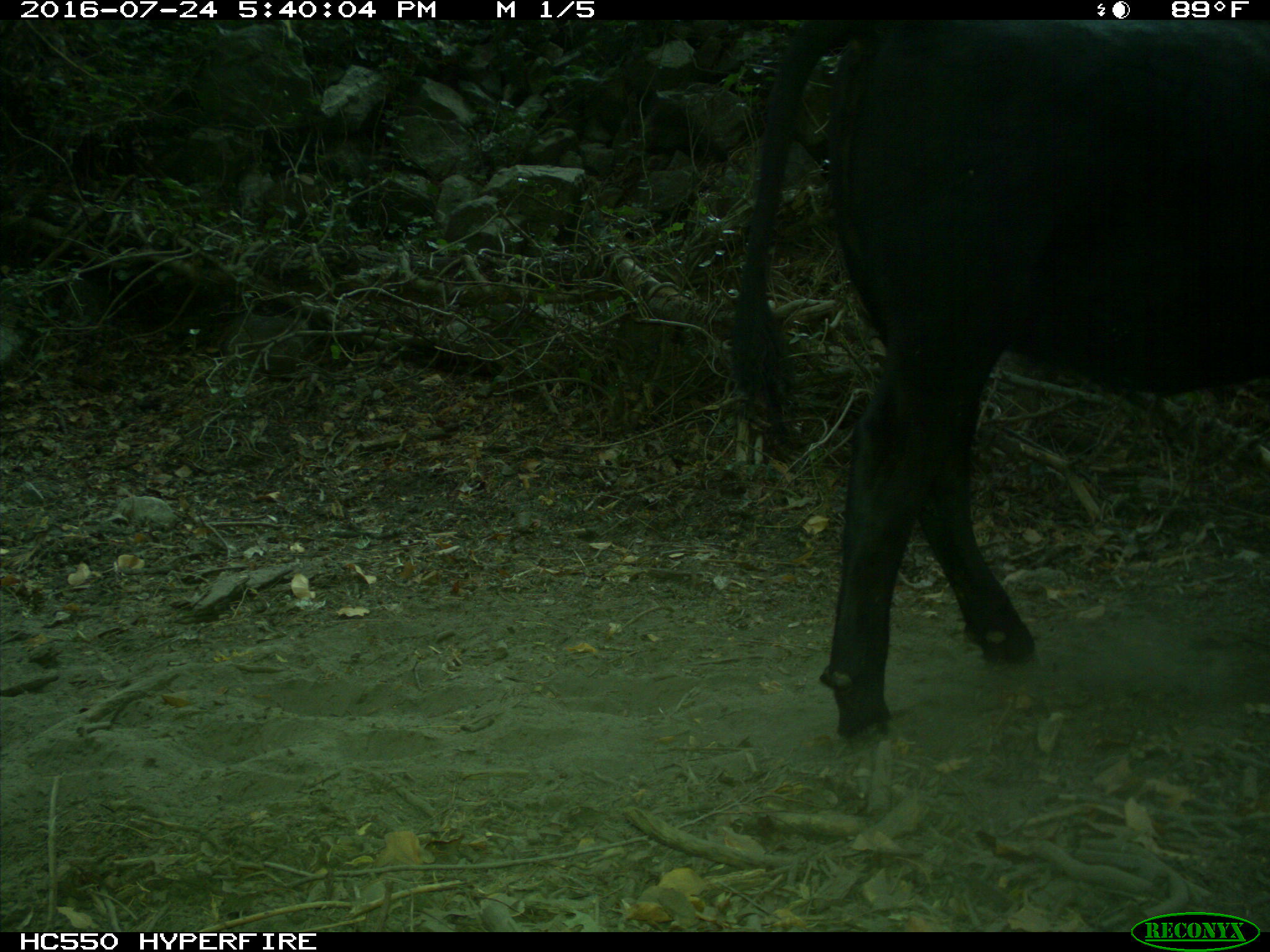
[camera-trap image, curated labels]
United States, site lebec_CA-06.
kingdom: Animalia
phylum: Chordata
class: Mammalia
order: Artiodactyla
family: Bovidae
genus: Bos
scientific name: Bos taurus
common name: domestic cow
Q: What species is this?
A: Bos taurus (domestic cow).